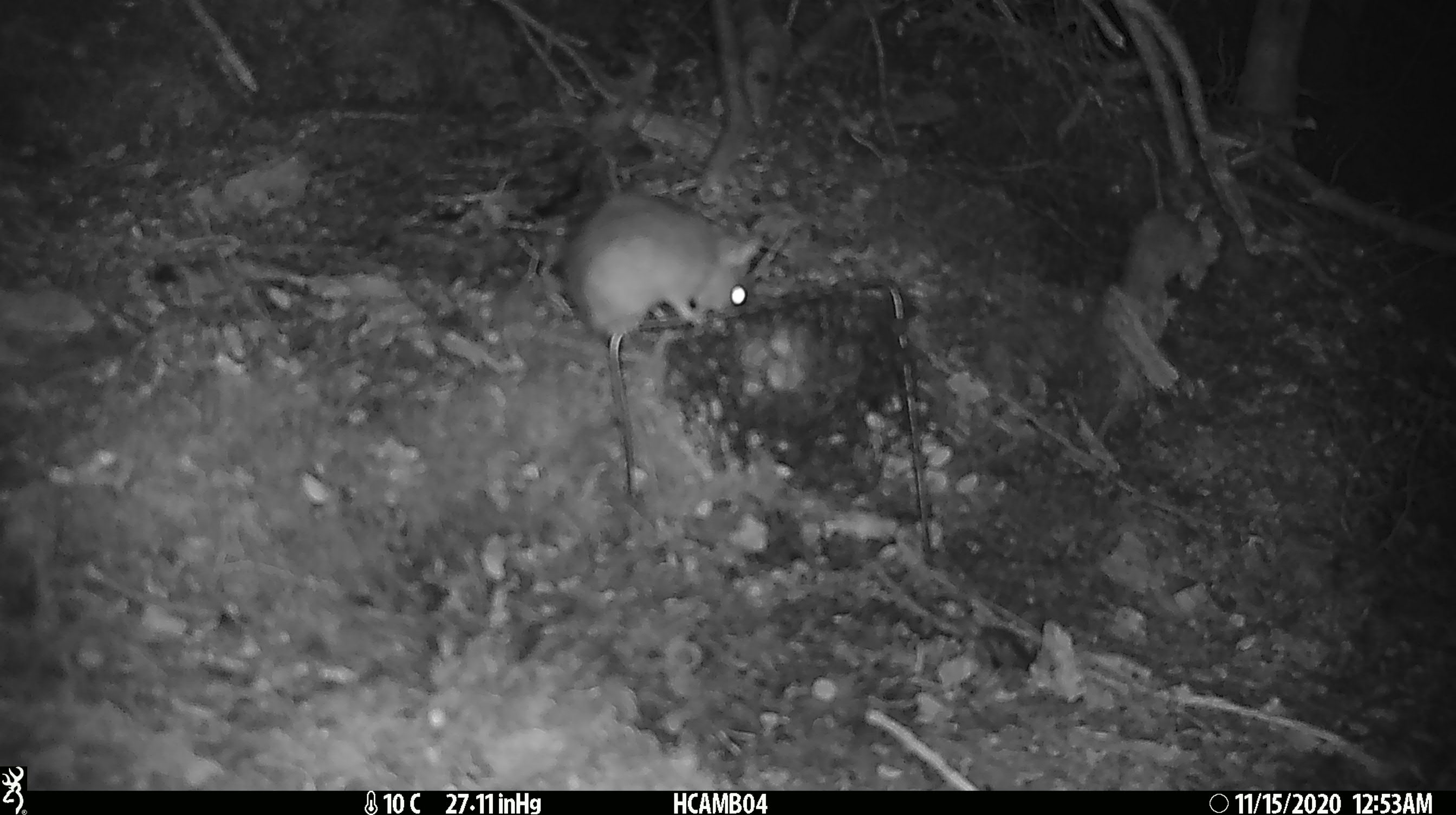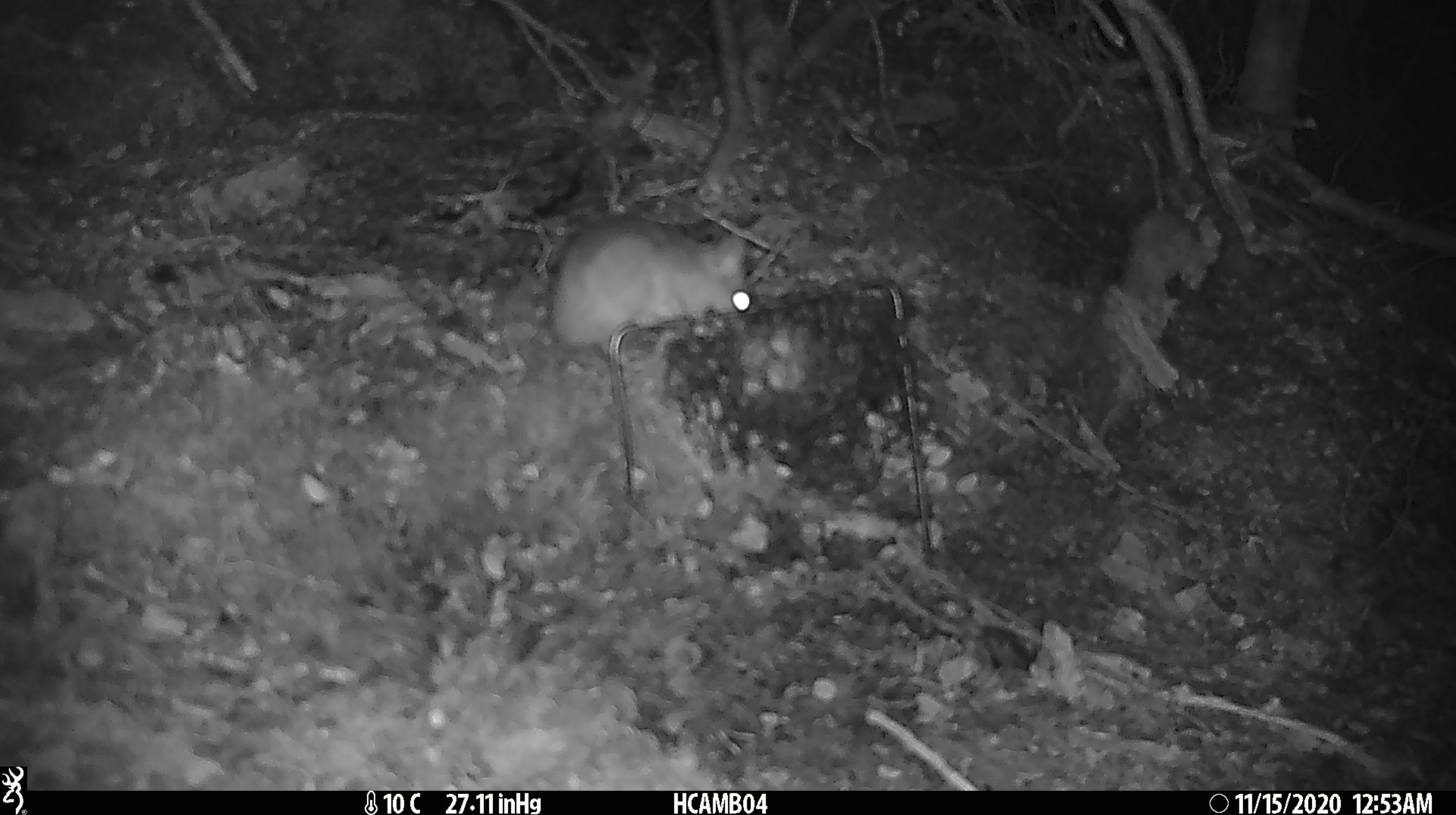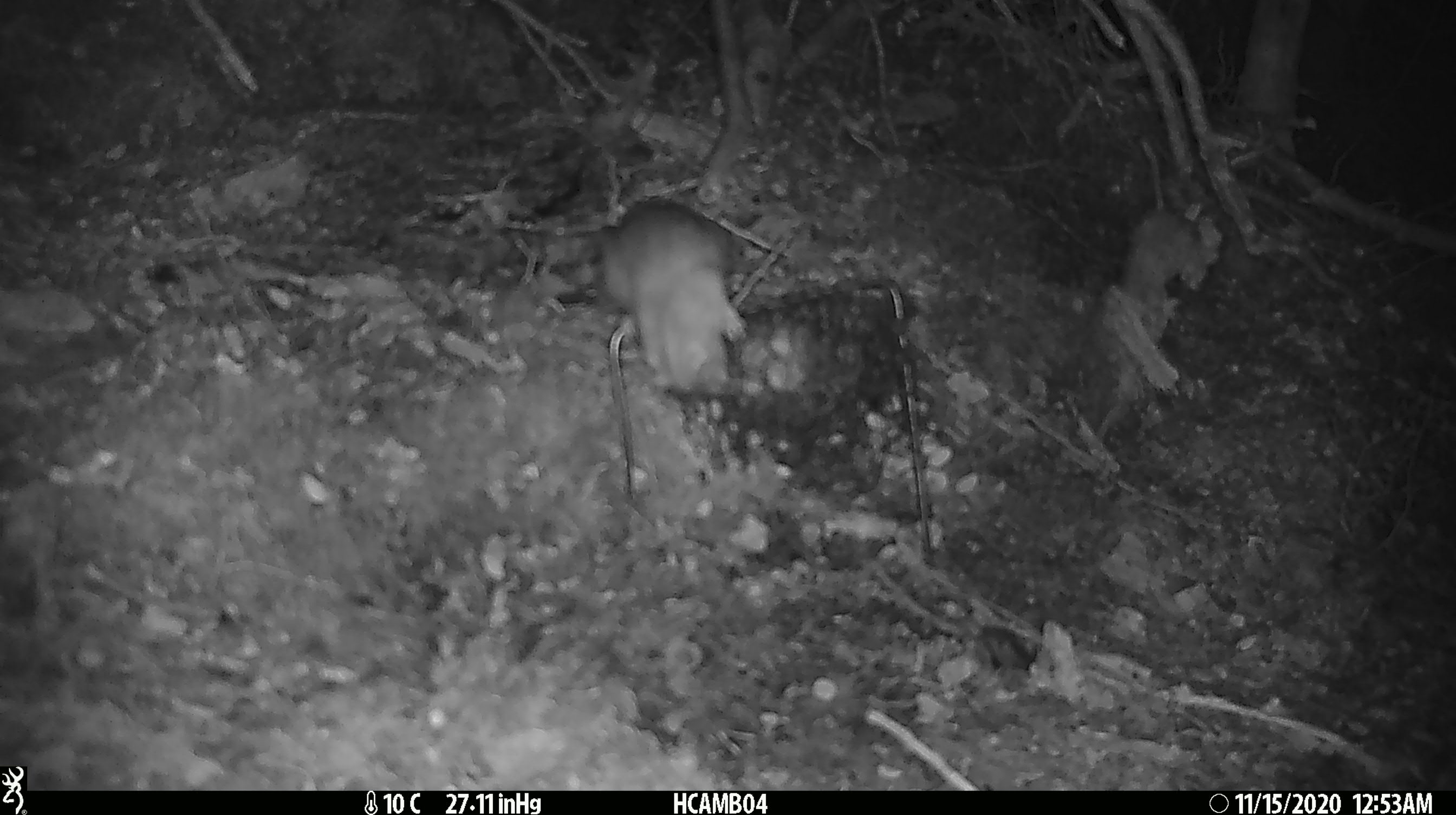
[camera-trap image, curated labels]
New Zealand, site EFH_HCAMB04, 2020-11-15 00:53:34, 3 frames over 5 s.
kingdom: Animalia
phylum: Chordata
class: Mammalia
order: Rodentia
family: Muridae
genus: Rattus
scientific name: Rattus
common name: rat